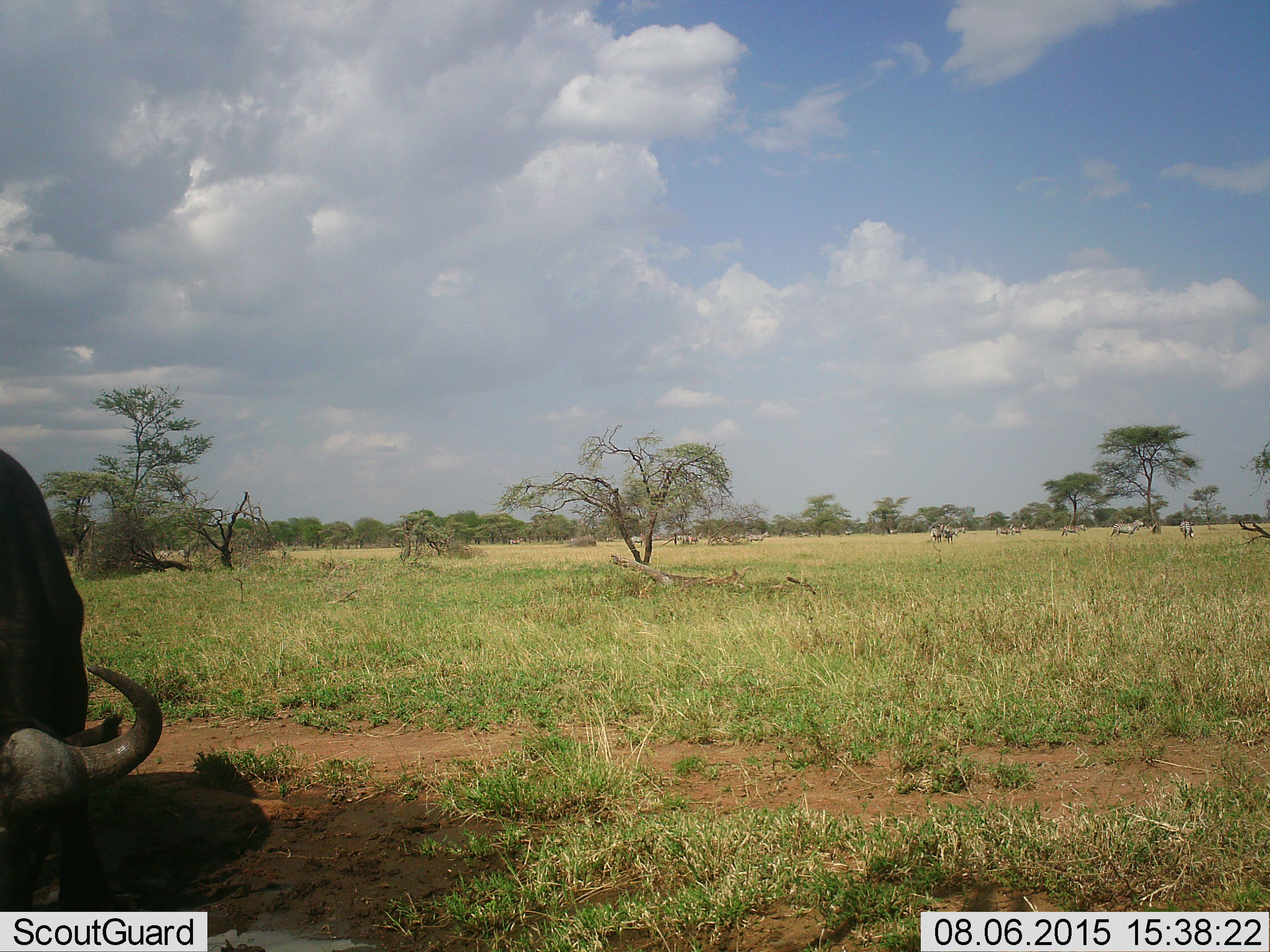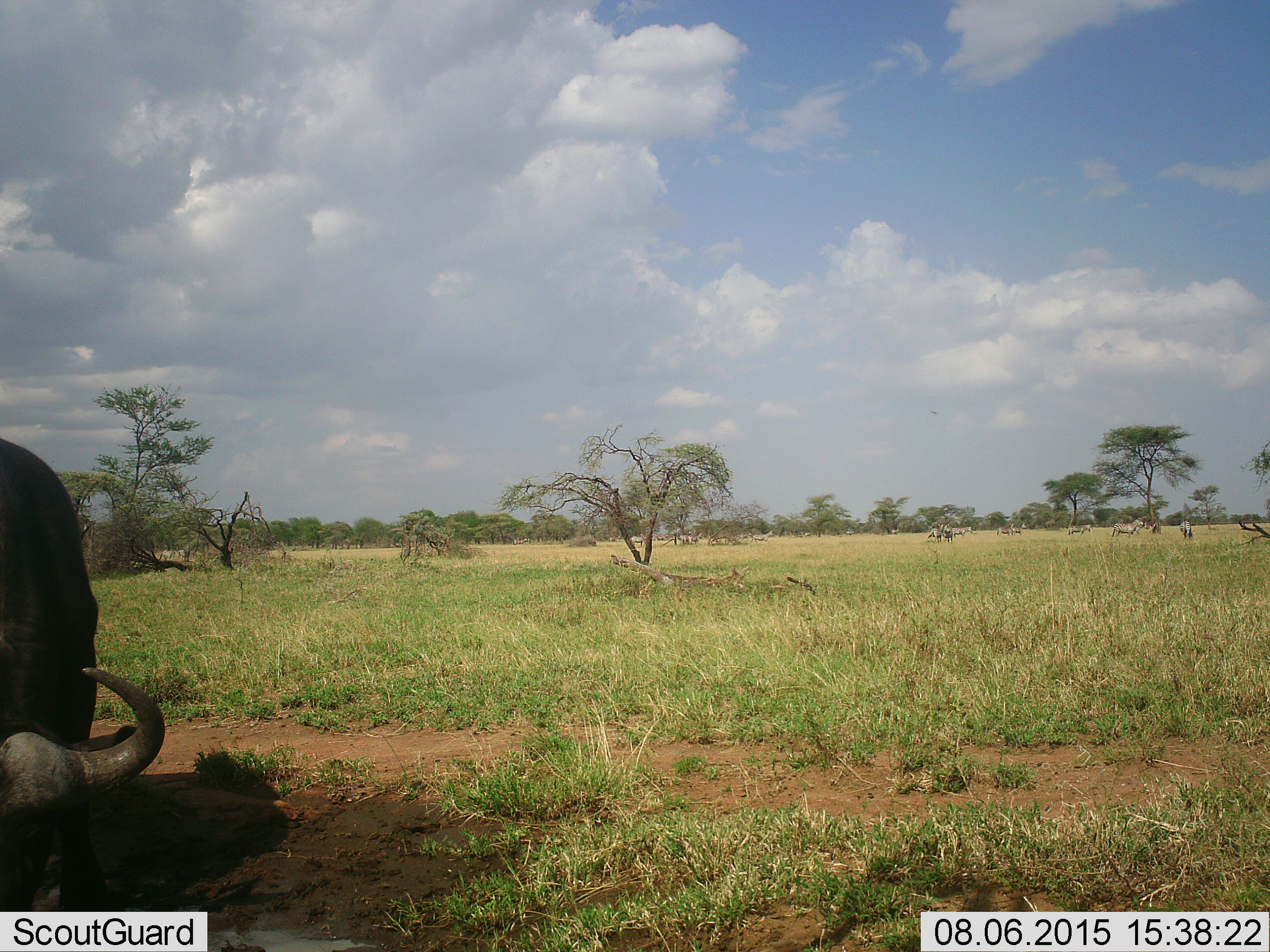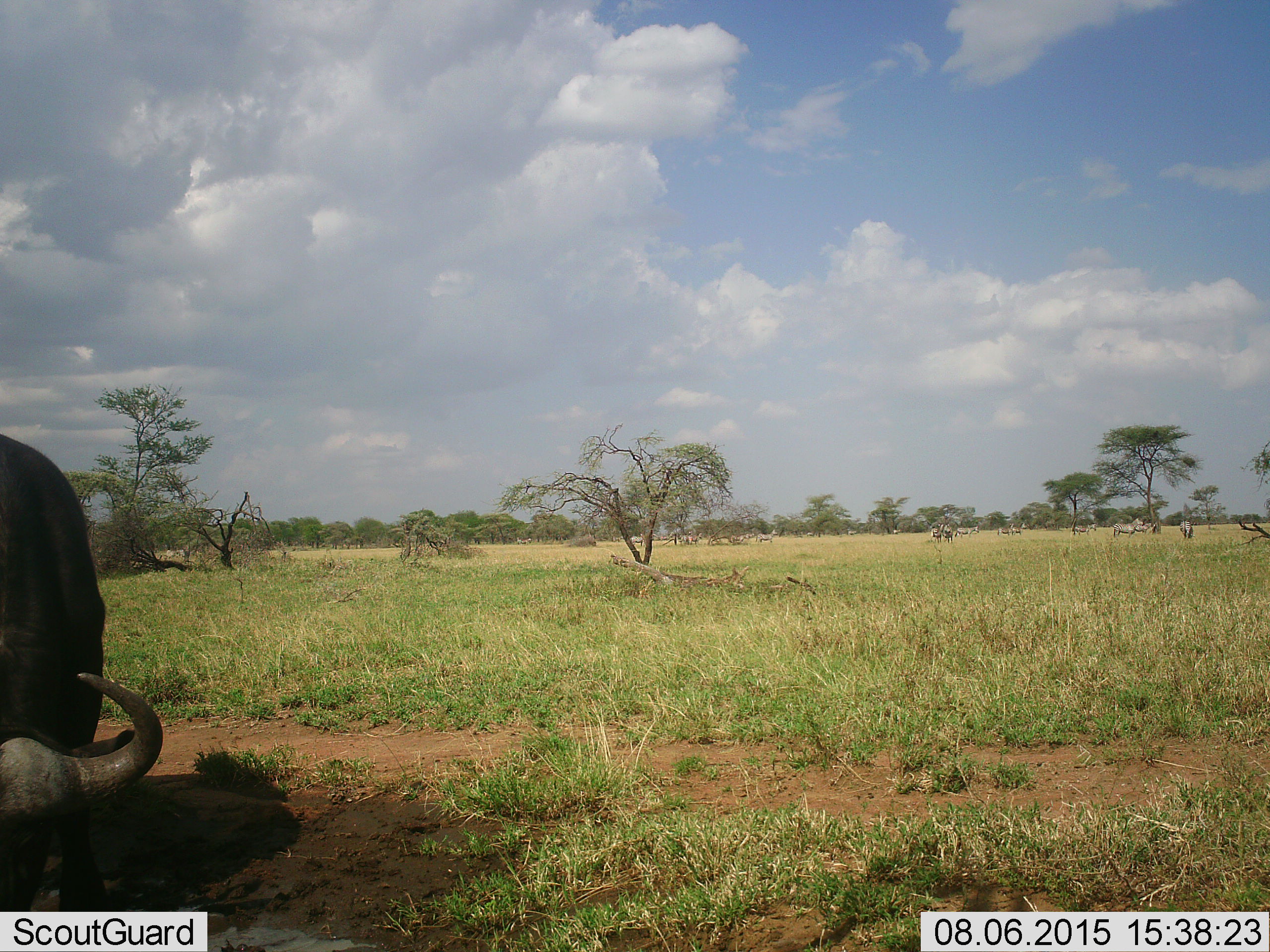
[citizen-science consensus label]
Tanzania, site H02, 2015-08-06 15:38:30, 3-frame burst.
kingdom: Animalia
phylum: Chordata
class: Mammalia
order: Artiodactyla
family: Bovidae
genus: Syncerus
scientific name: Syncerus caffer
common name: cape buffalo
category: buffalo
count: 1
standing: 33%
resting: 0%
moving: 0%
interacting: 0%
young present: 0%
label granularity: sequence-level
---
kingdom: Animalia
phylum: Chordata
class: Mammalia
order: Perissodactyla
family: Equidae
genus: Equus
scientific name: Equus quagga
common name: plains zebra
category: zebra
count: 11-50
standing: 100%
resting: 40%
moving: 20%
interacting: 20%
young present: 20%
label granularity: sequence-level